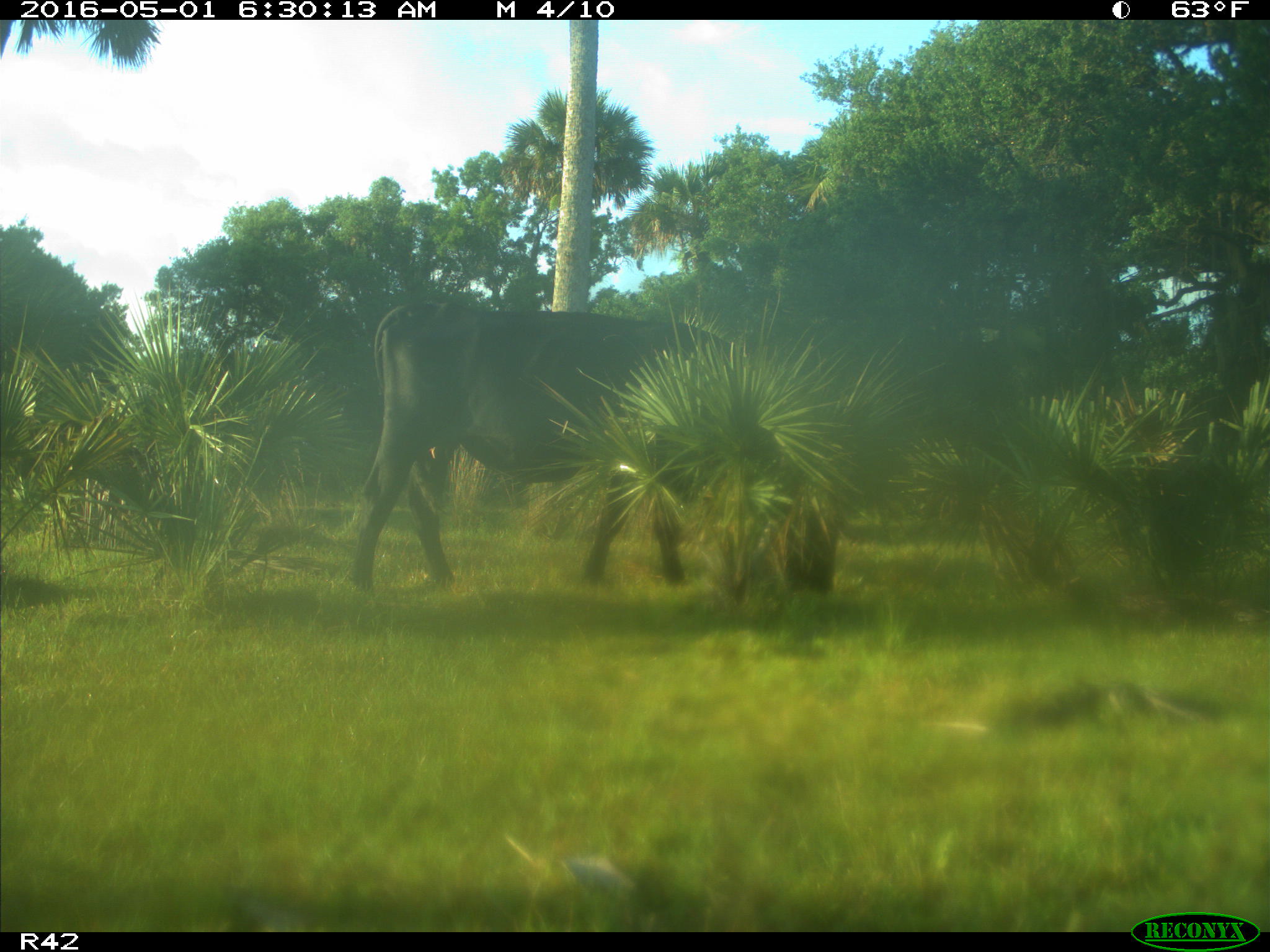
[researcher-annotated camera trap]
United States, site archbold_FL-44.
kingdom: Animalia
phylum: Chordata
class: Mammalia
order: Artiodactyla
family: Bovidae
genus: Bos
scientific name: Bos taurus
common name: domestic cow